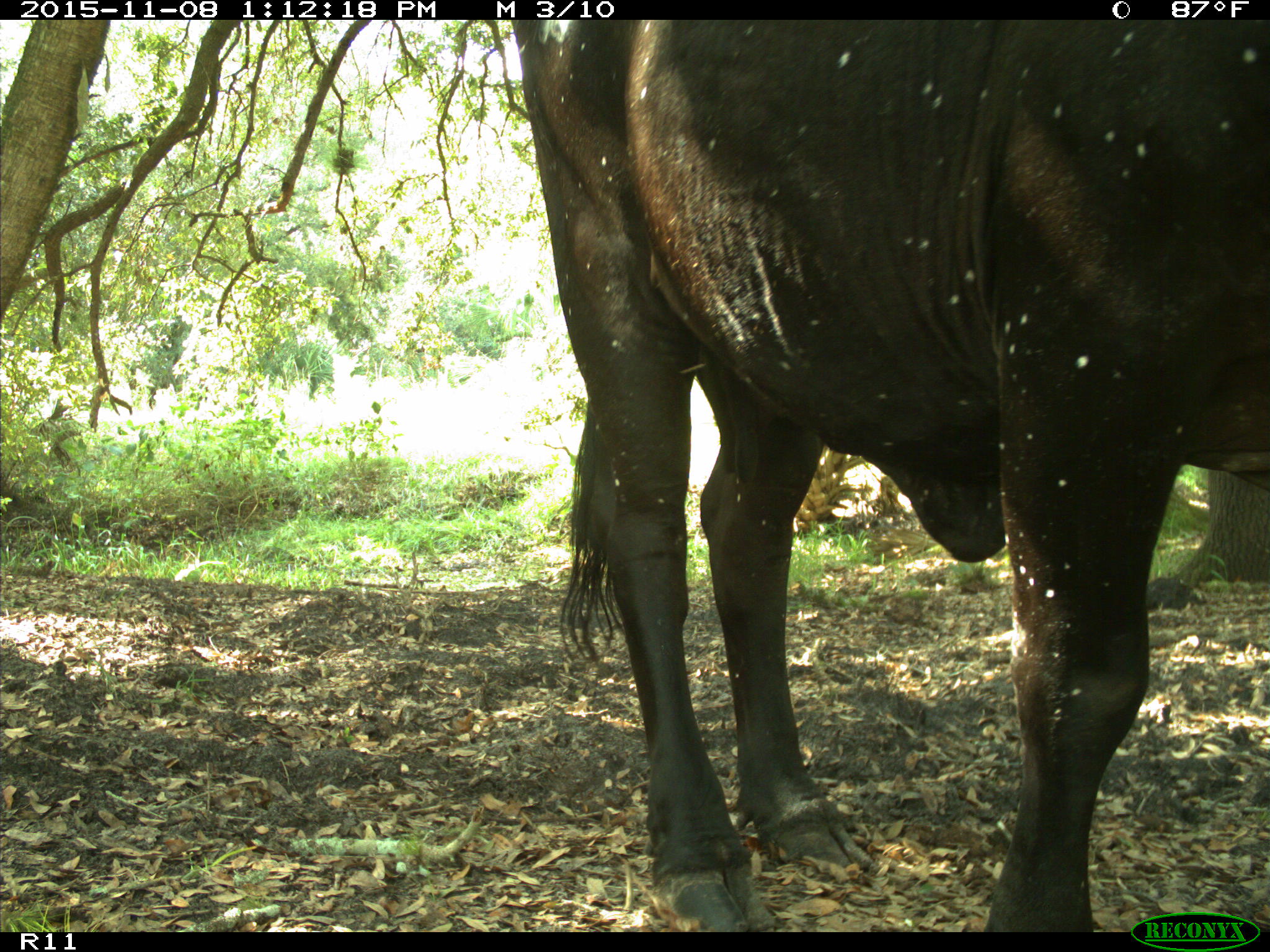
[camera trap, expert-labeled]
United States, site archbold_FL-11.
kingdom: Animalia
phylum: Chordata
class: Mammalia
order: Artiodactyla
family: Bovidae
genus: Bos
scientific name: Bos taurus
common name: domestic cow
Bos taurus (domestic cow).